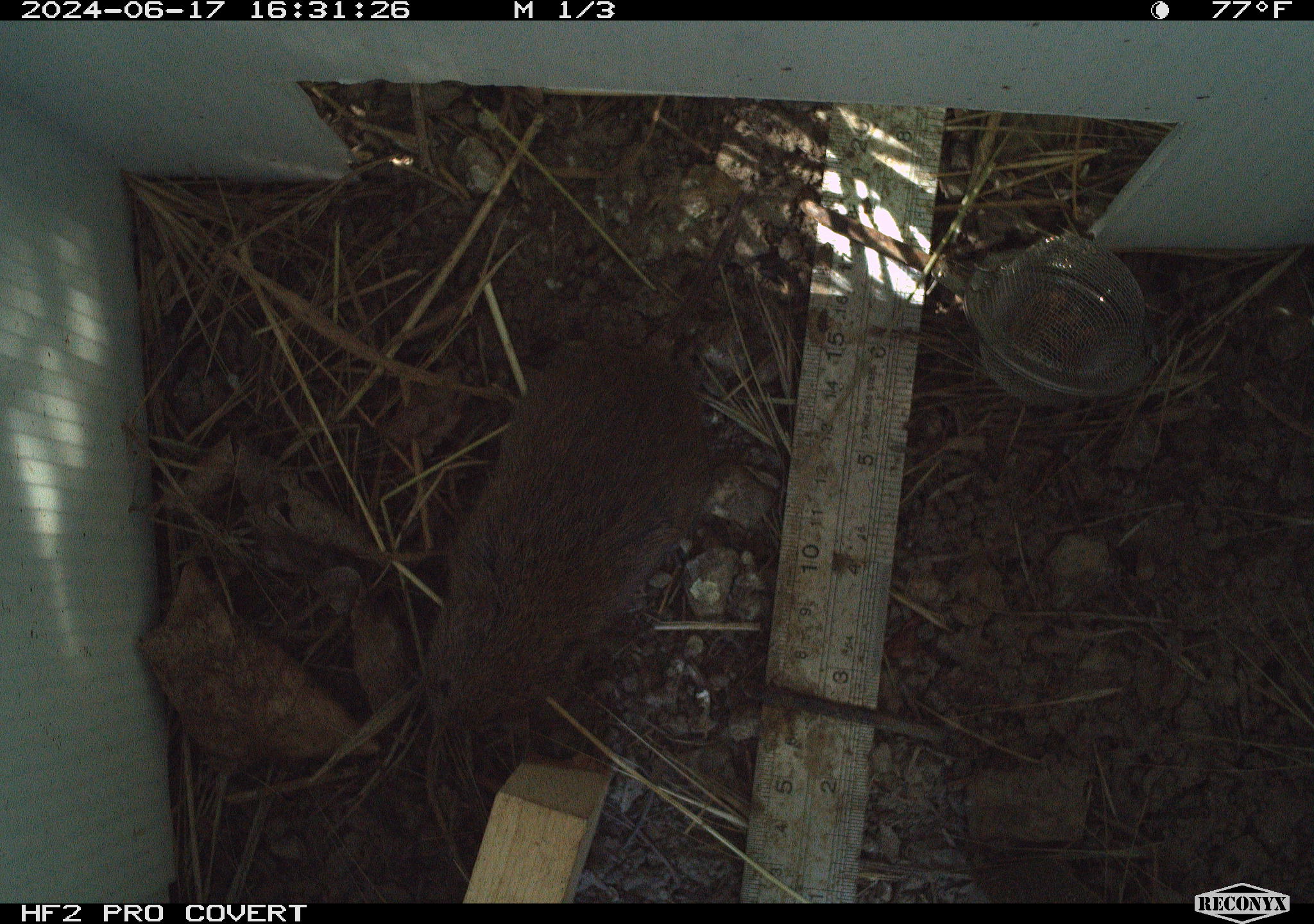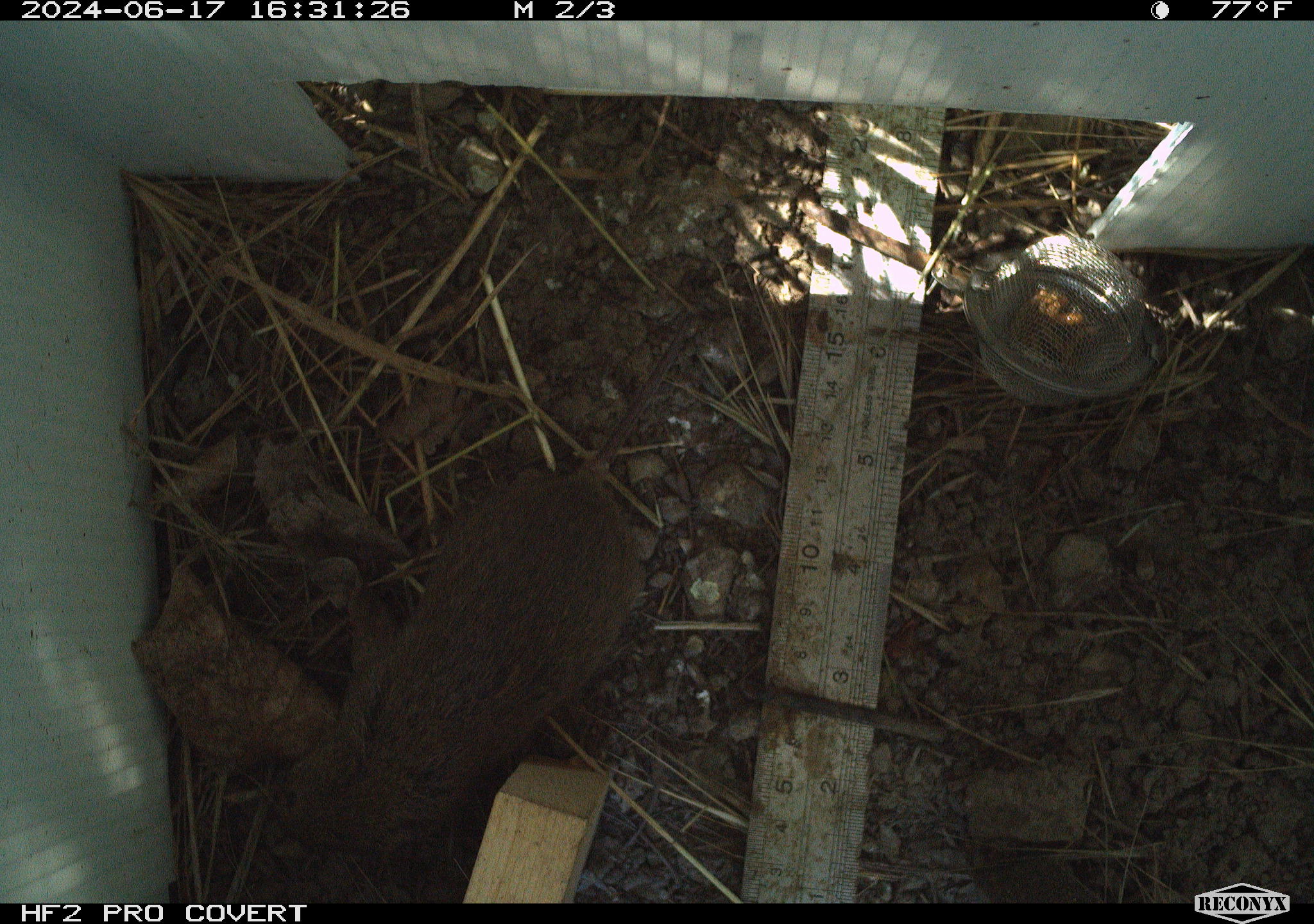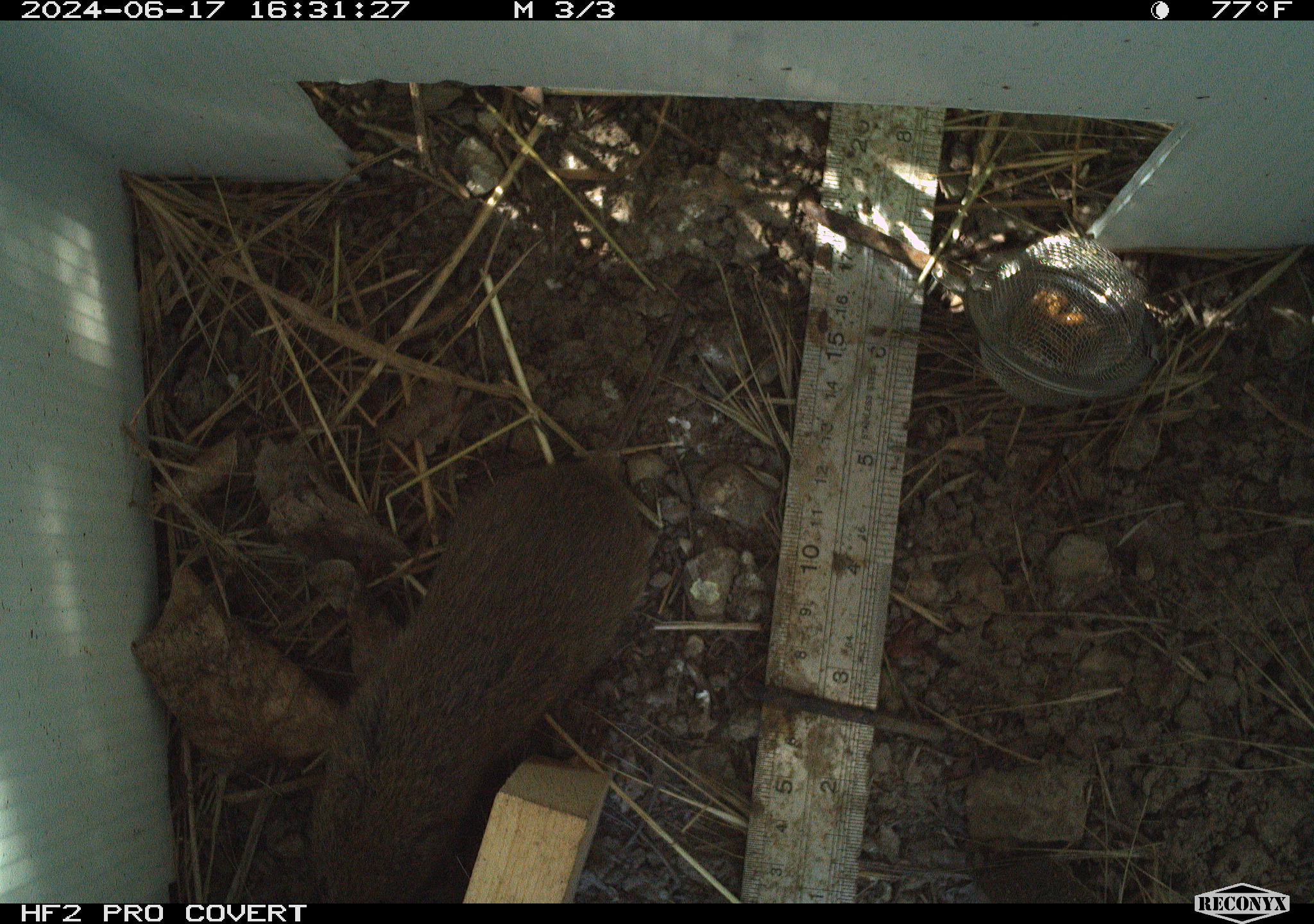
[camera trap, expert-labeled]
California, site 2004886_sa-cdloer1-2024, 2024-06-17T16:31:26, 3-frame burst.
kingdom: Animalia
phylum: Chordata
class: Mammalia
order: Rodentia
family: Cricetidae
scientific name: Arvicolinae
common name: voles, lemmings, and muskrats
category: arvicolinae subfamily